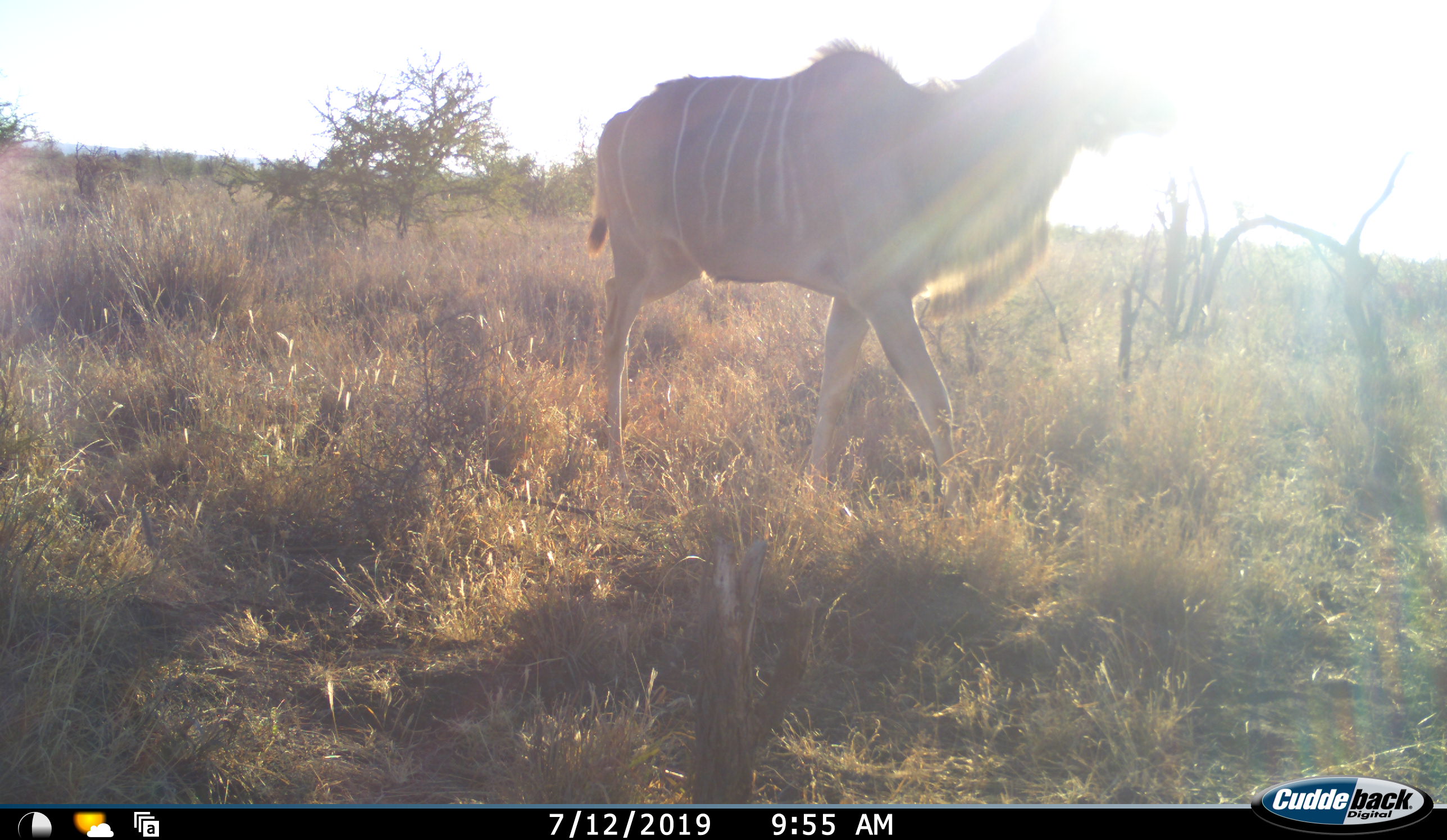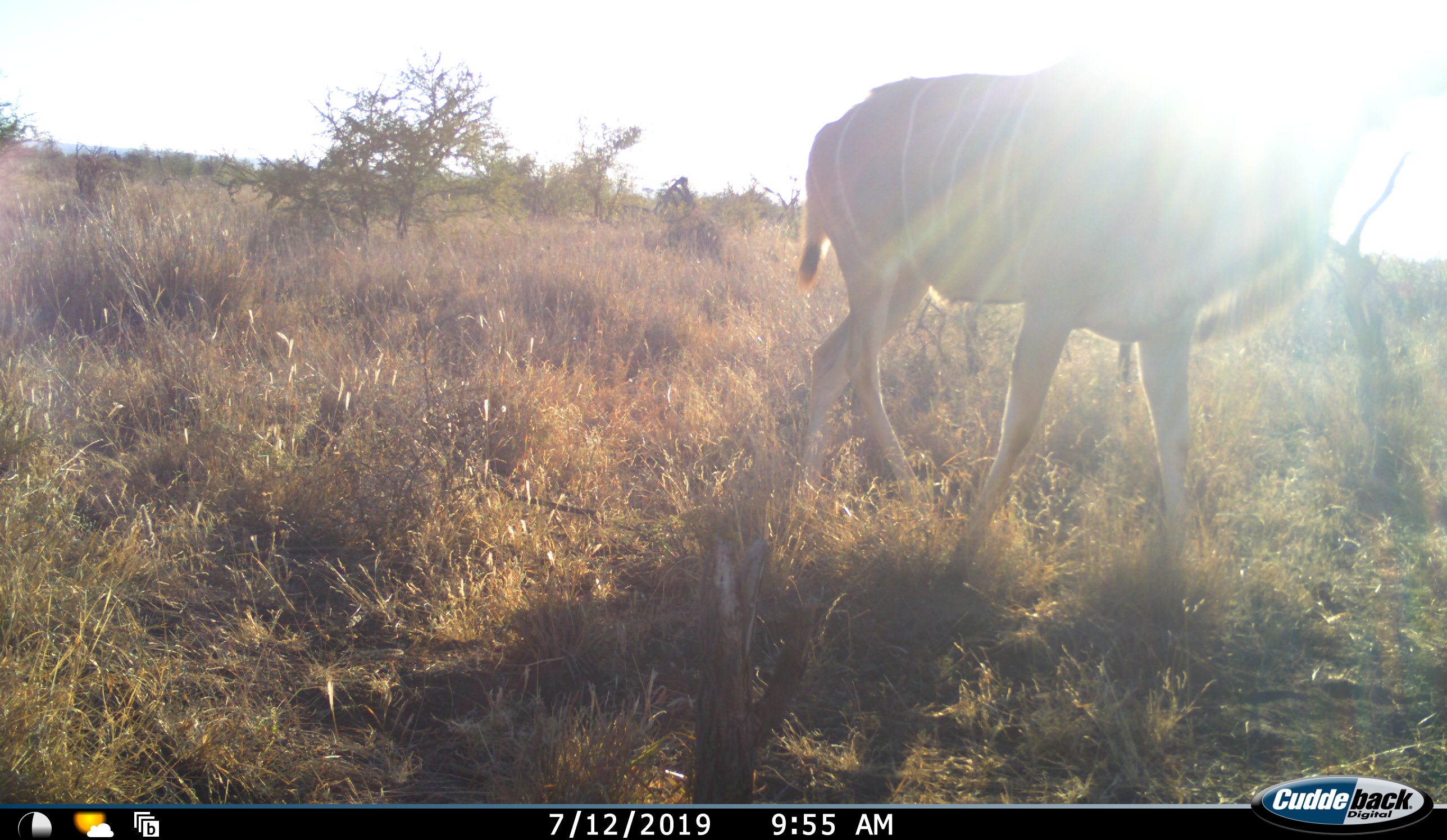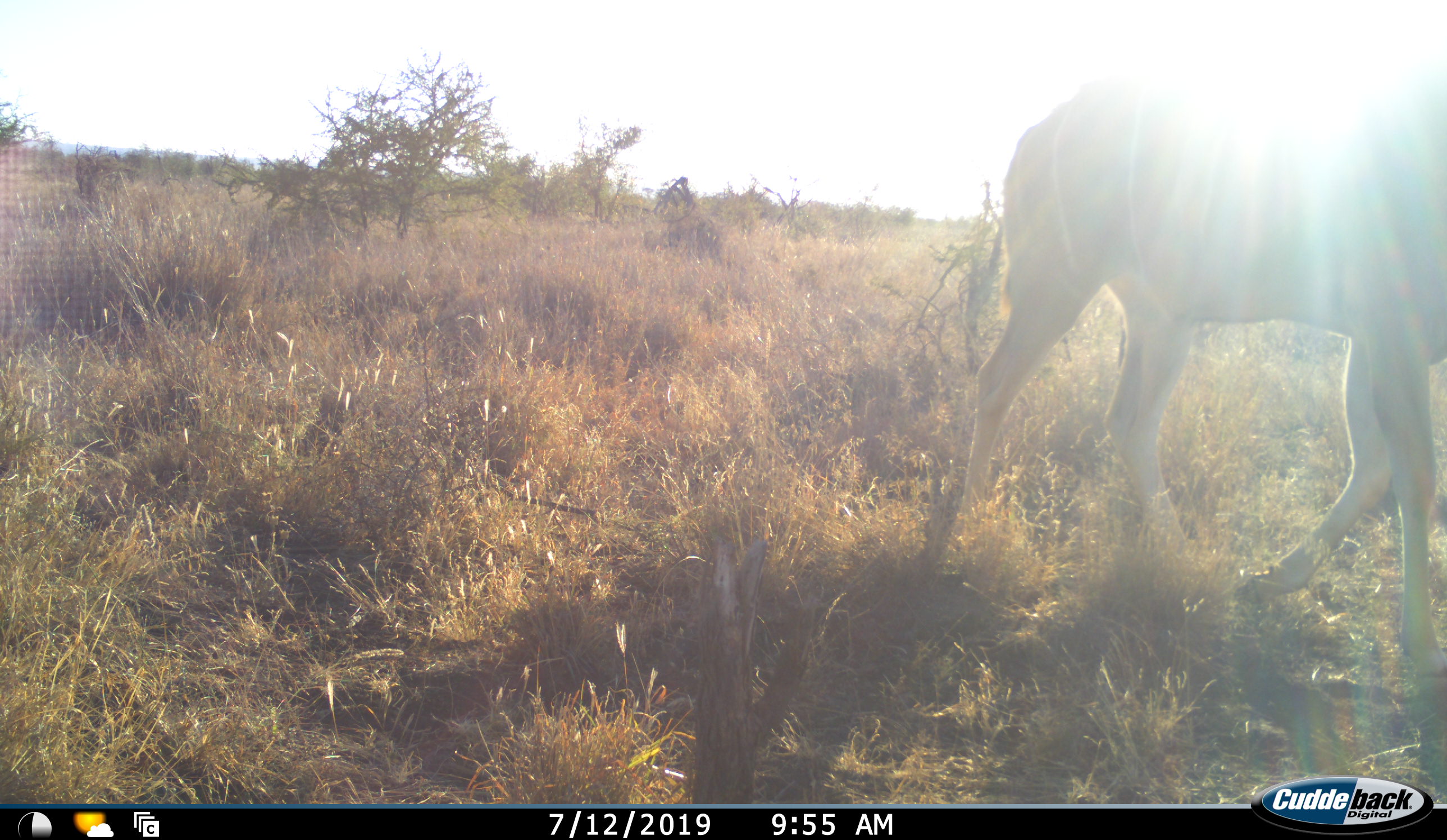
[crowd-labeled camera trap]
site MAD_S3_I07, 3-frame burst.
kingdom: Animalia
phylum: Chordata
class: Mammalia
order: Artiodactyla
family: Bovidae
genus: Tragelaphus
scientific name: Tragelaphus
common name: kudu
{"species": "kudu (Tragelaphus)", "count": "1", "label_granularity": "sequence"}